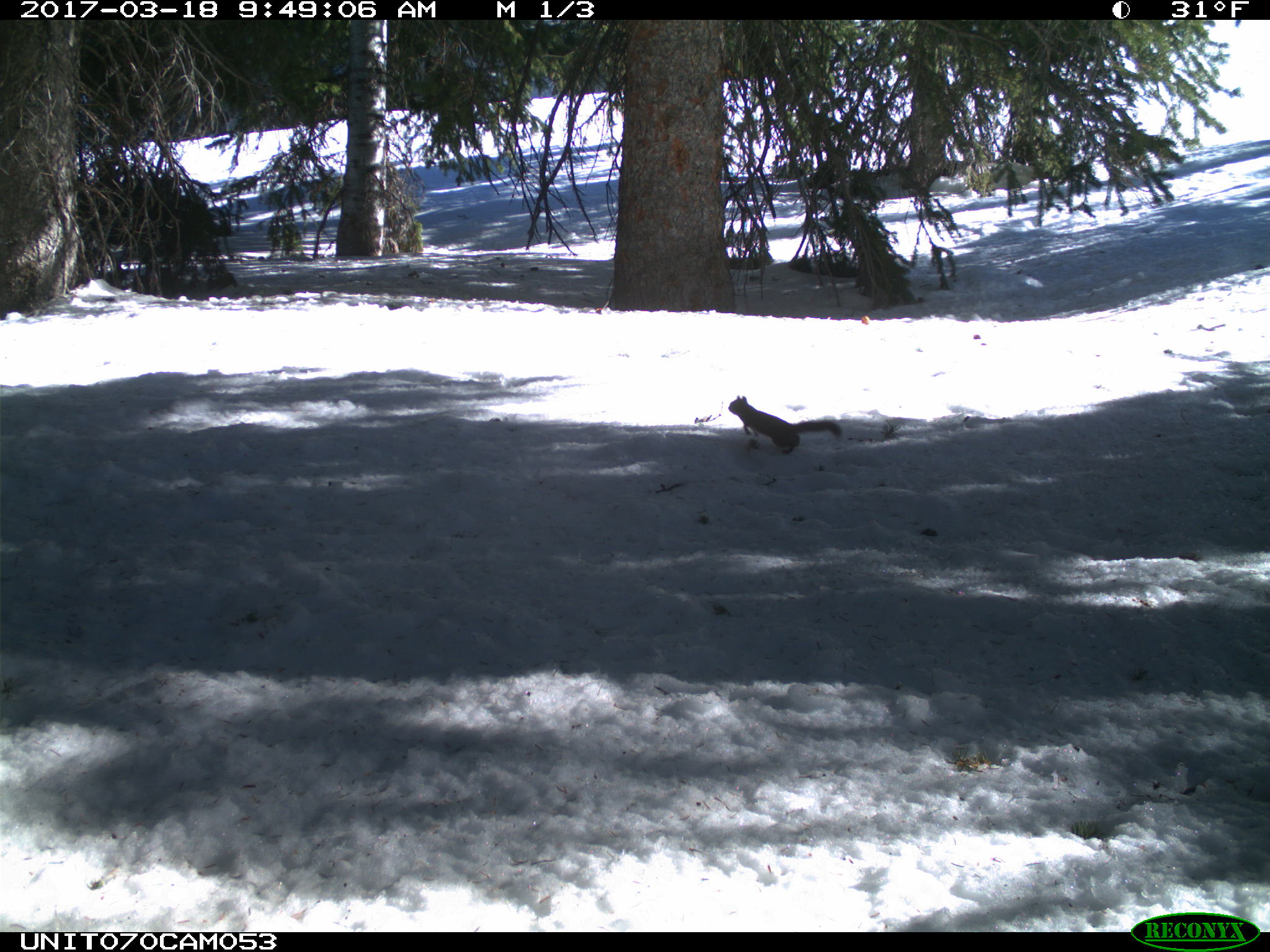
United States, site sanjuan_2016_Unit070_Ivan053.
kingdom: Animalia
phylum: Chordata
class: Mammalia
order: Rodentia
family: Sciuridae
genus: Tamiasciurus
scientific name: Tamiasciurus hudsonicus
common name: american red squirrel